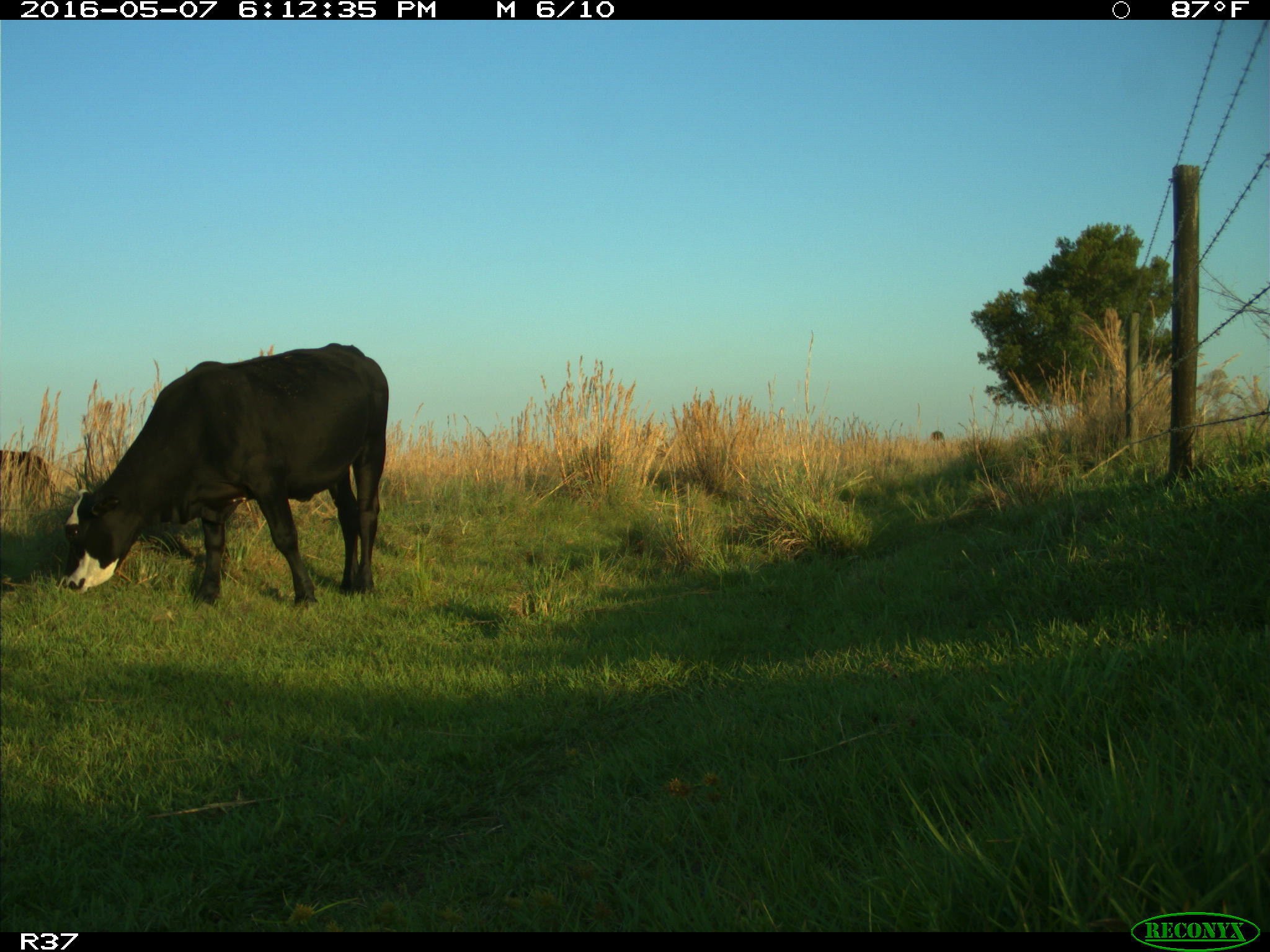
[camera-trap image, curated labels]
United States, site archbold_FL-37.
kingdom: Animalia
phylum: Chordata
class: Mammalia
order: Artiodactyla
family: Bovidae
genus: Bos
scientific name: Bos taurus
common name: domestic cow